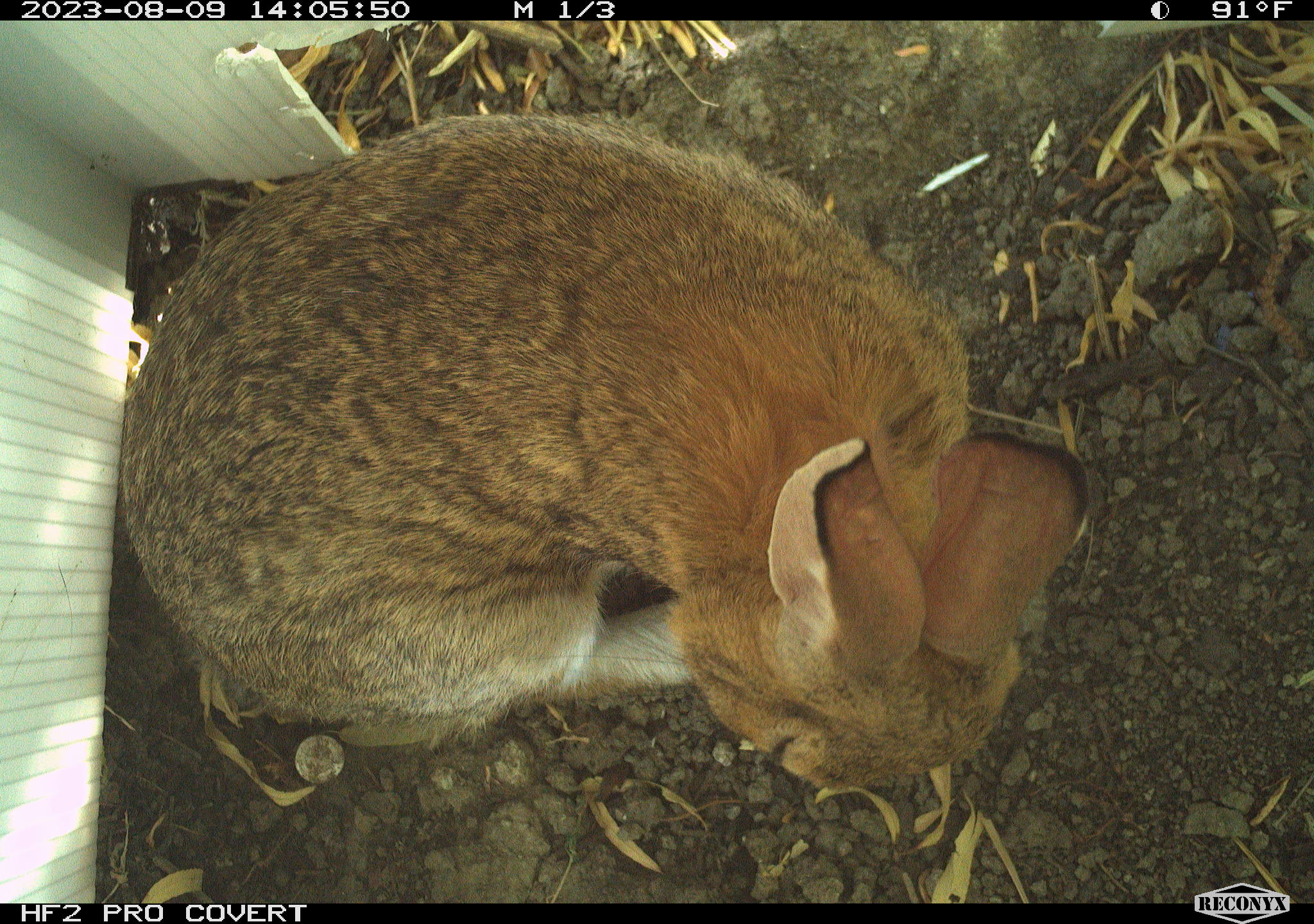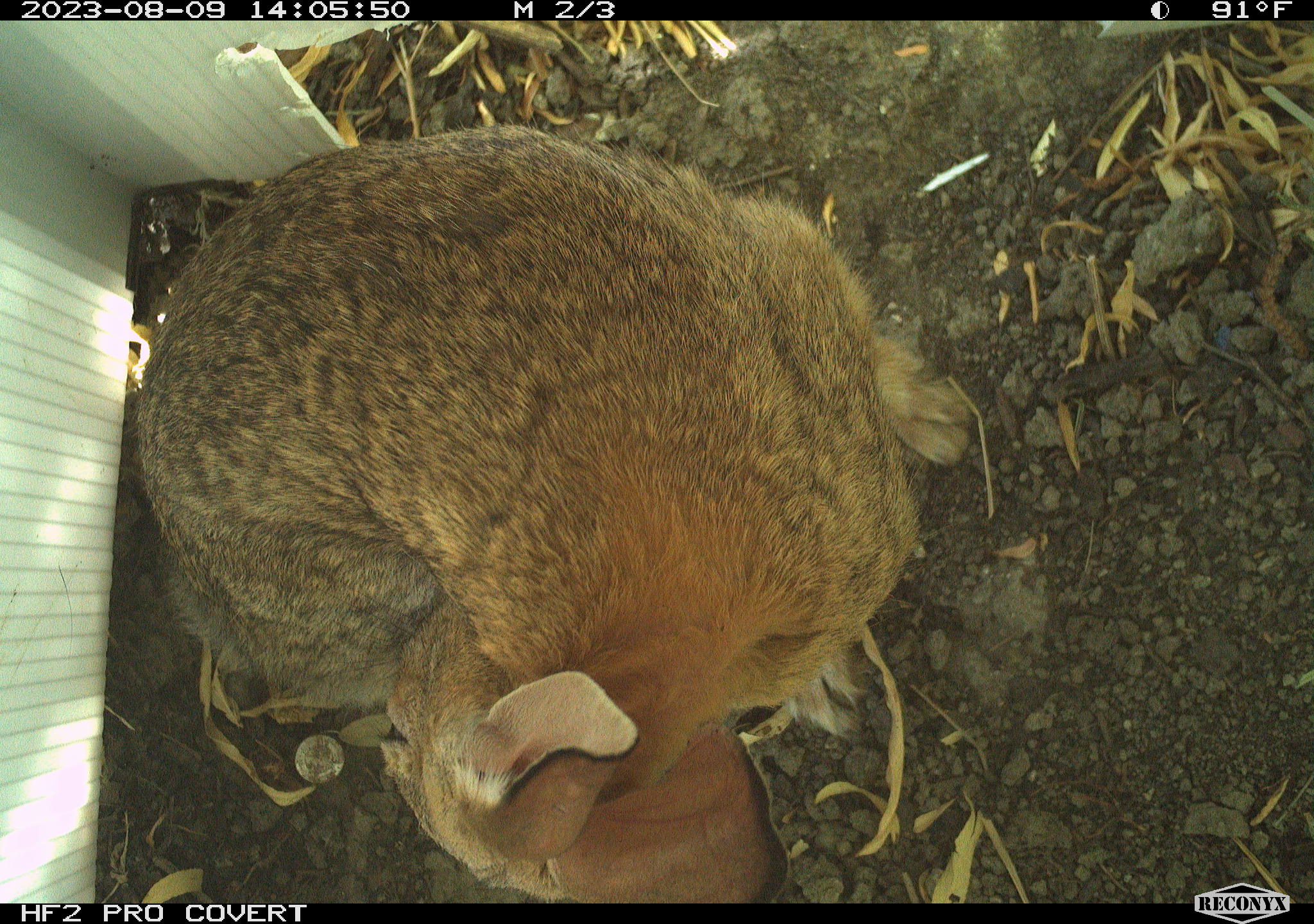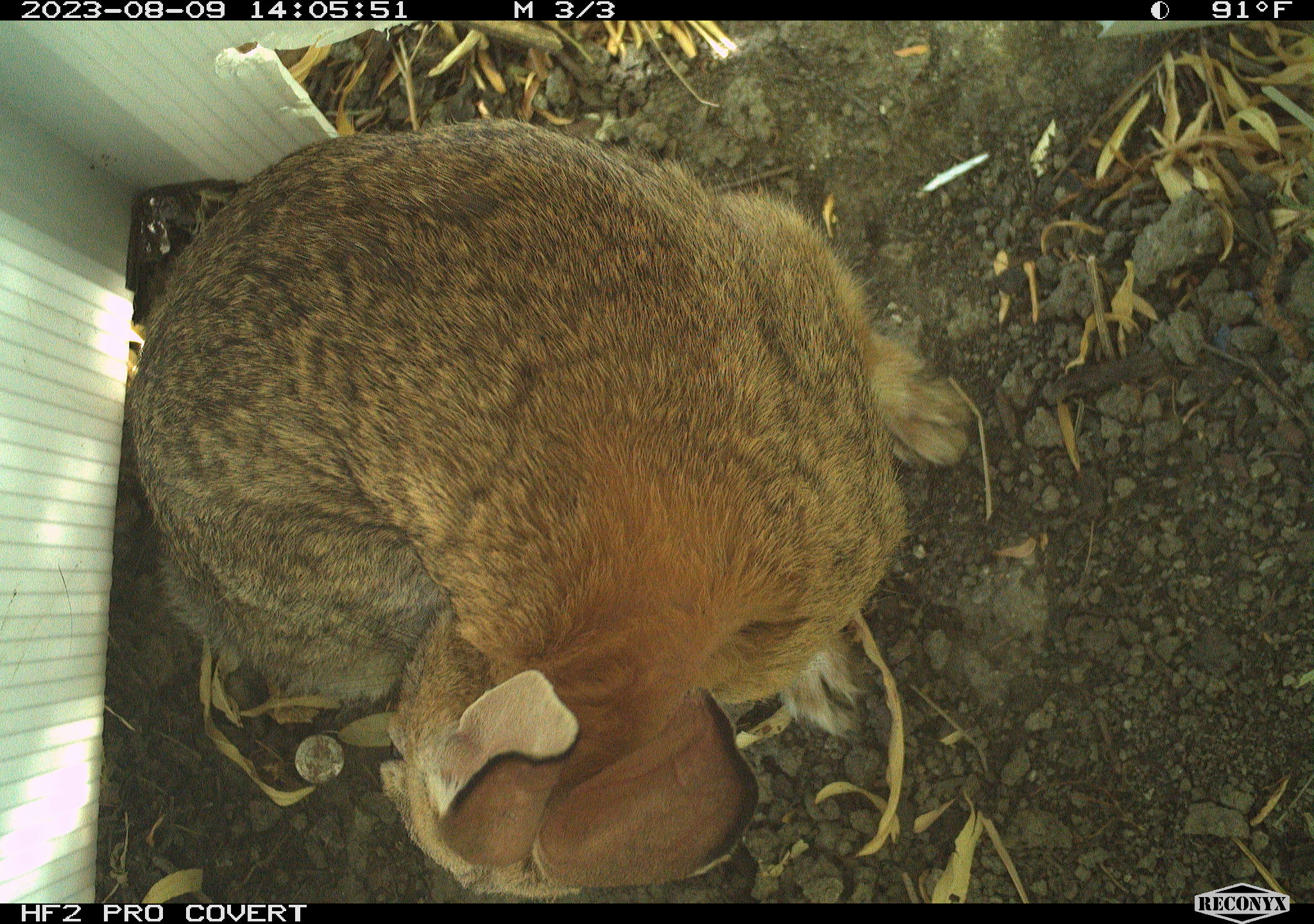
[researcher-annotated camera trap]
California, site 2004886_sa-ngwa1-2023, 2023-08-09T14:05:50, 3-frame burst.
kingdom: Animalia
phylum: Chordata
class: Mammalia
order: Lagomorpha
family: Leporidae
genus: Sylvilagus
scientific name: Sylvilagus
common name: cottontail rabbits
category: sylvilagus species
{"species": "sylvilagus species (cottontail rabbits) (Sylvilagus)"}